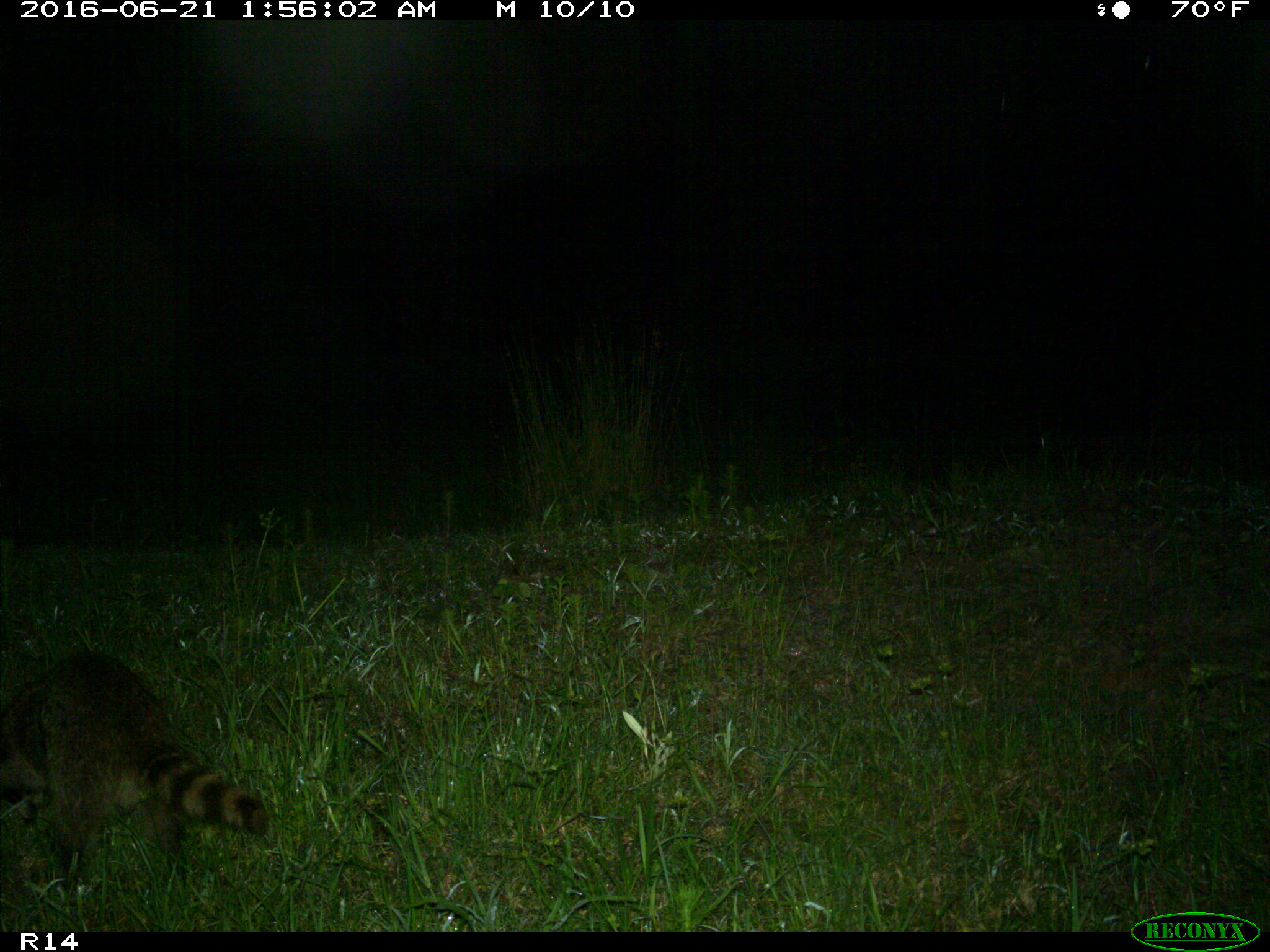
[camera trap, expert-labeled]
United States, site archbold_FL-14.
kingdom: Animalia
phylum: Chordata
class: Mammalia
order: Carnivora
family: Procyonidae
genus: Procyon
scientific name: Procyon lotor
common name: common raccoon